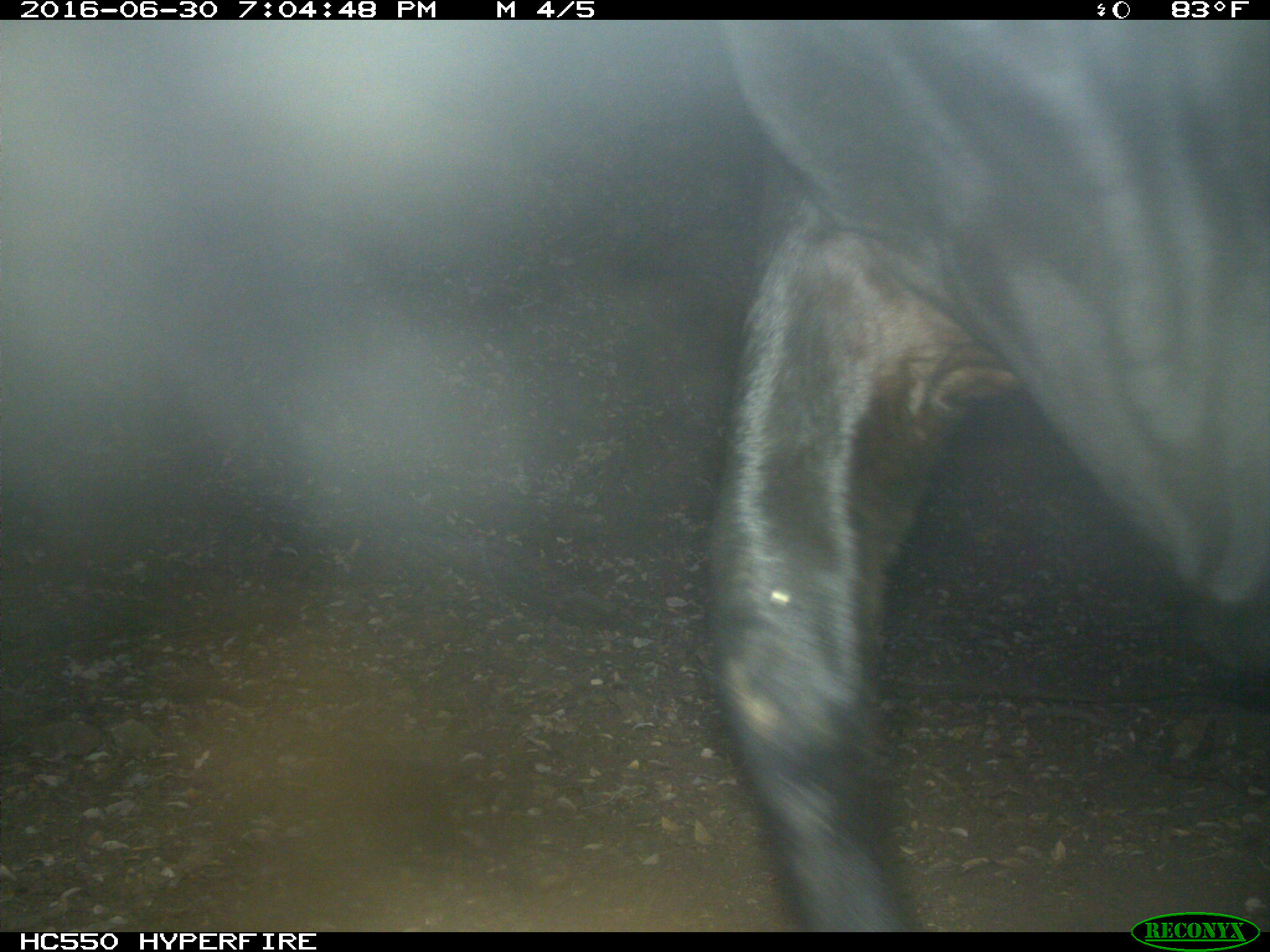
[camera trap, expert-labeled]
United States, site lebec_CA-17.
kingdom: Animalia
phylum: Chordata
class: Mammalia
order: Artiodactyla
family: Bovidae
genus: Bos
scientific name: Bos taurus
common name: domestic cow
Bos taurus (domestic cow).